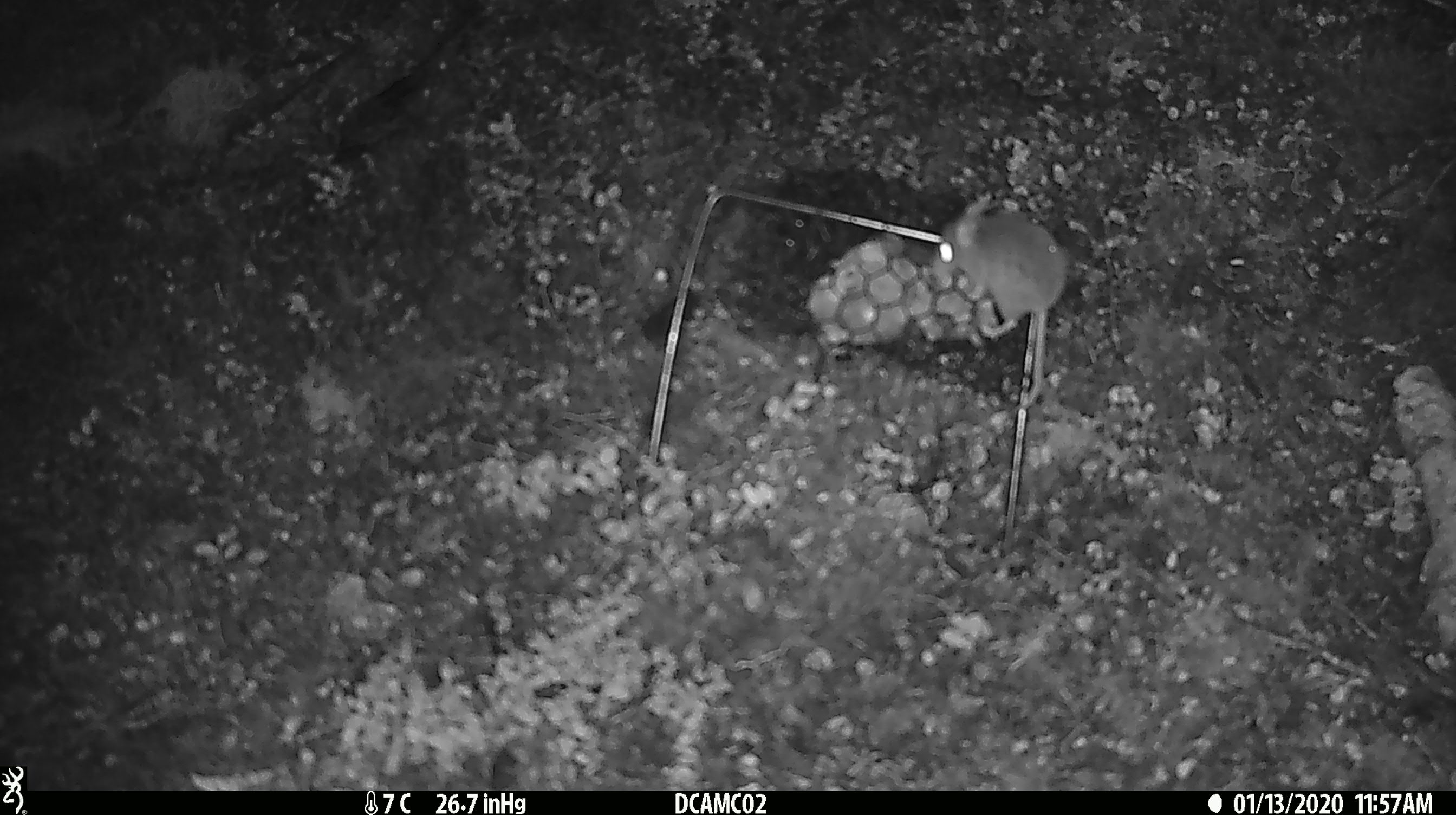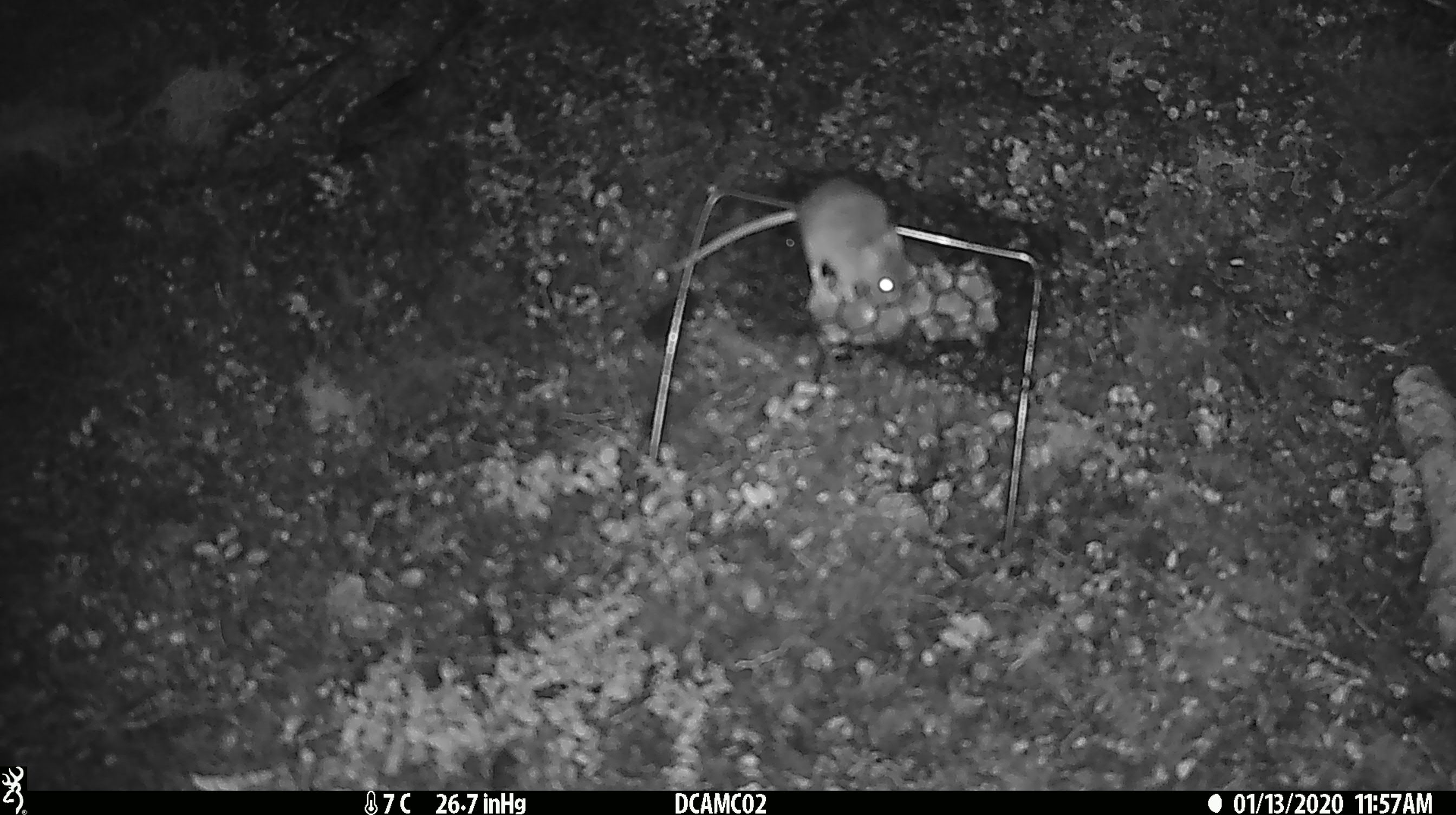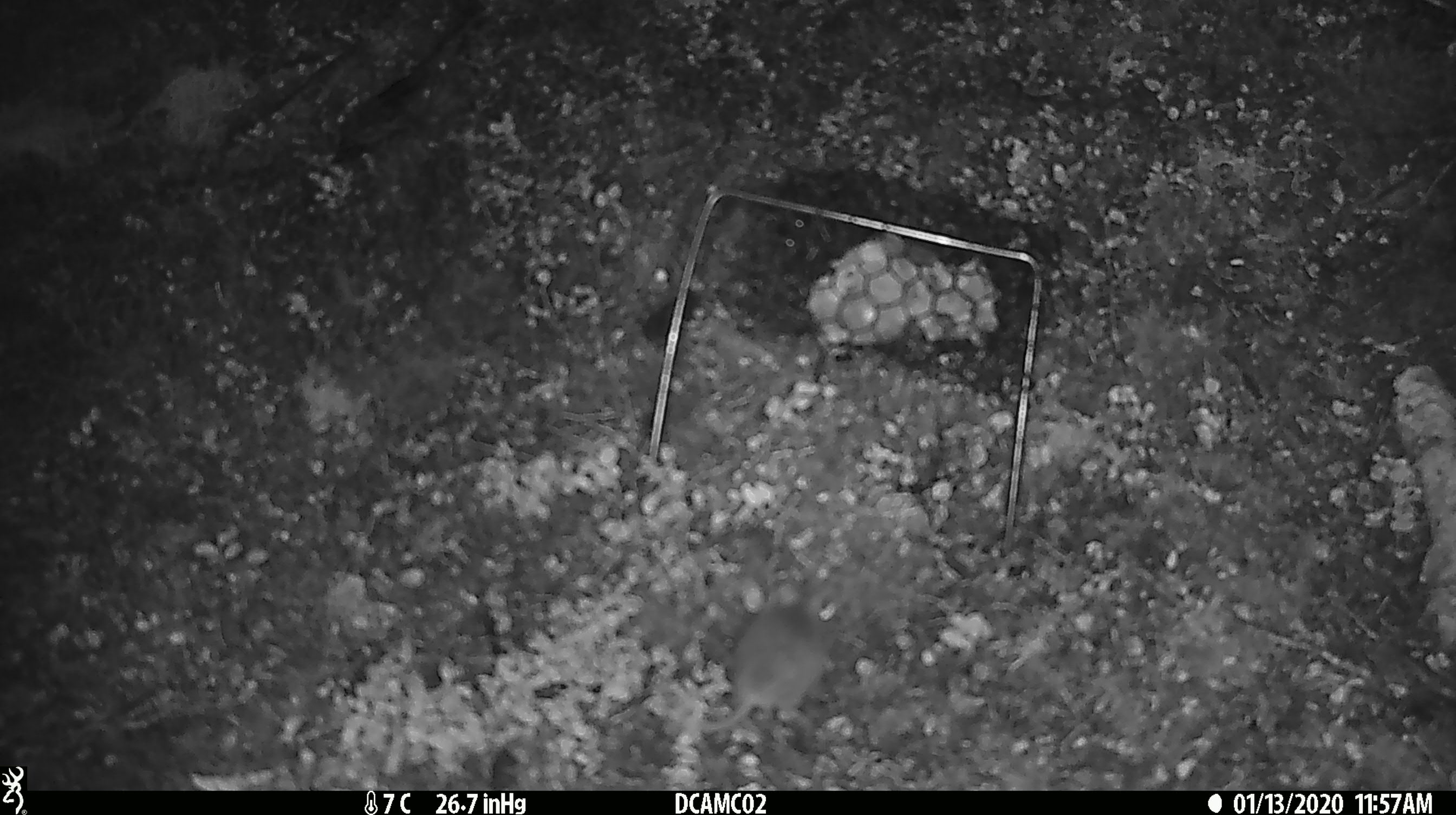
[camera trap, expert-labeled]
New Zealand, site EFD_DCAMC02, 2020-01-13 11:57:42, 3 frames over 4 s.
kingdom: Animalia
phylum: Chordata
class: Mammalia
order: Rodentia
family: Muridae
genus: Mus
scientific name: Mus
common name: mouse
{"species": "mouse (Mus)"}